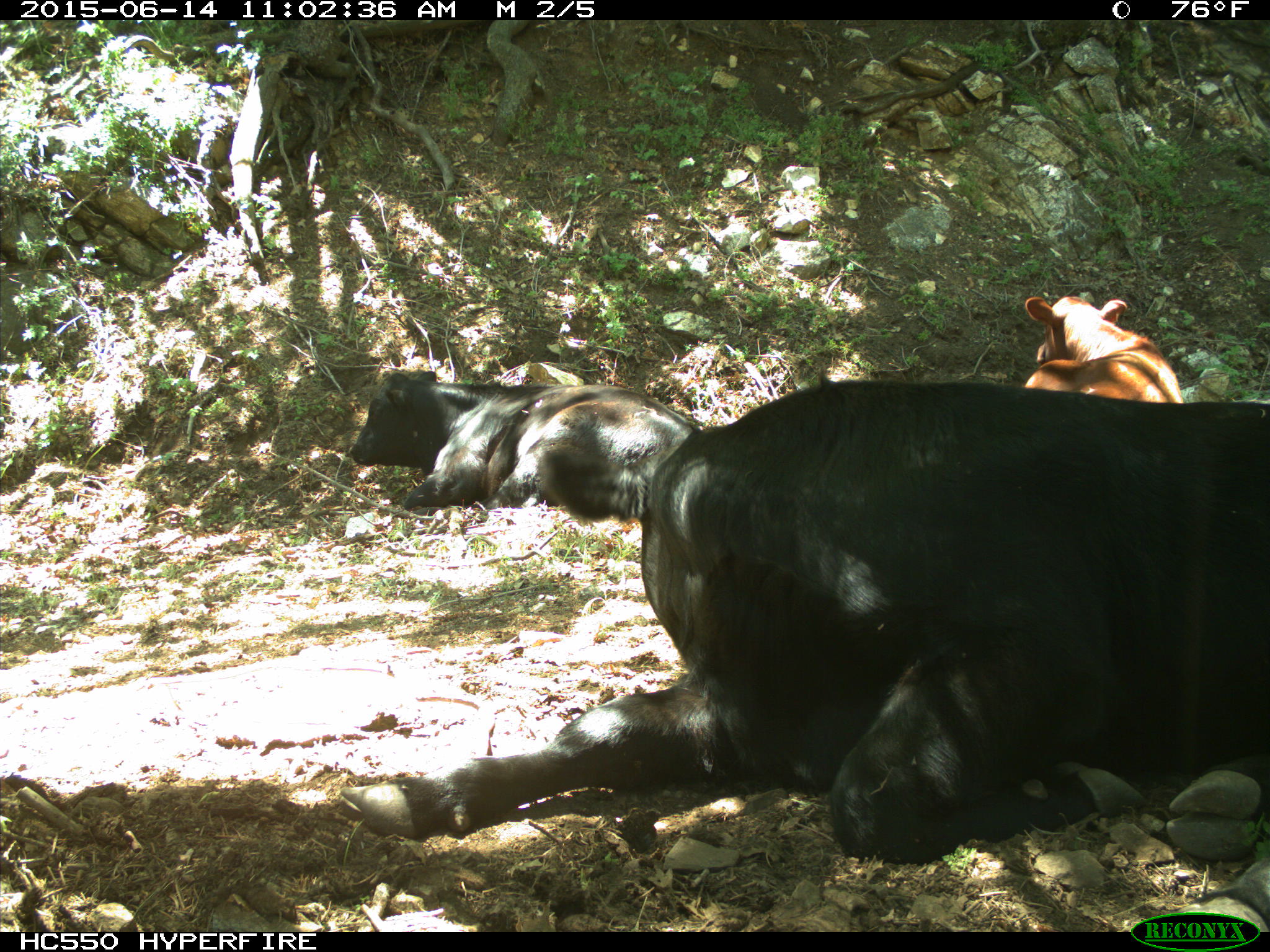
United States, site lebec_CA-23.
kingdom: Animalia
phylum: Chordata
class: Mammalia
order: Artiodactyla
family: Bovidae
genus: Bos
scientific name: Bos taurus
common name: domestic cow